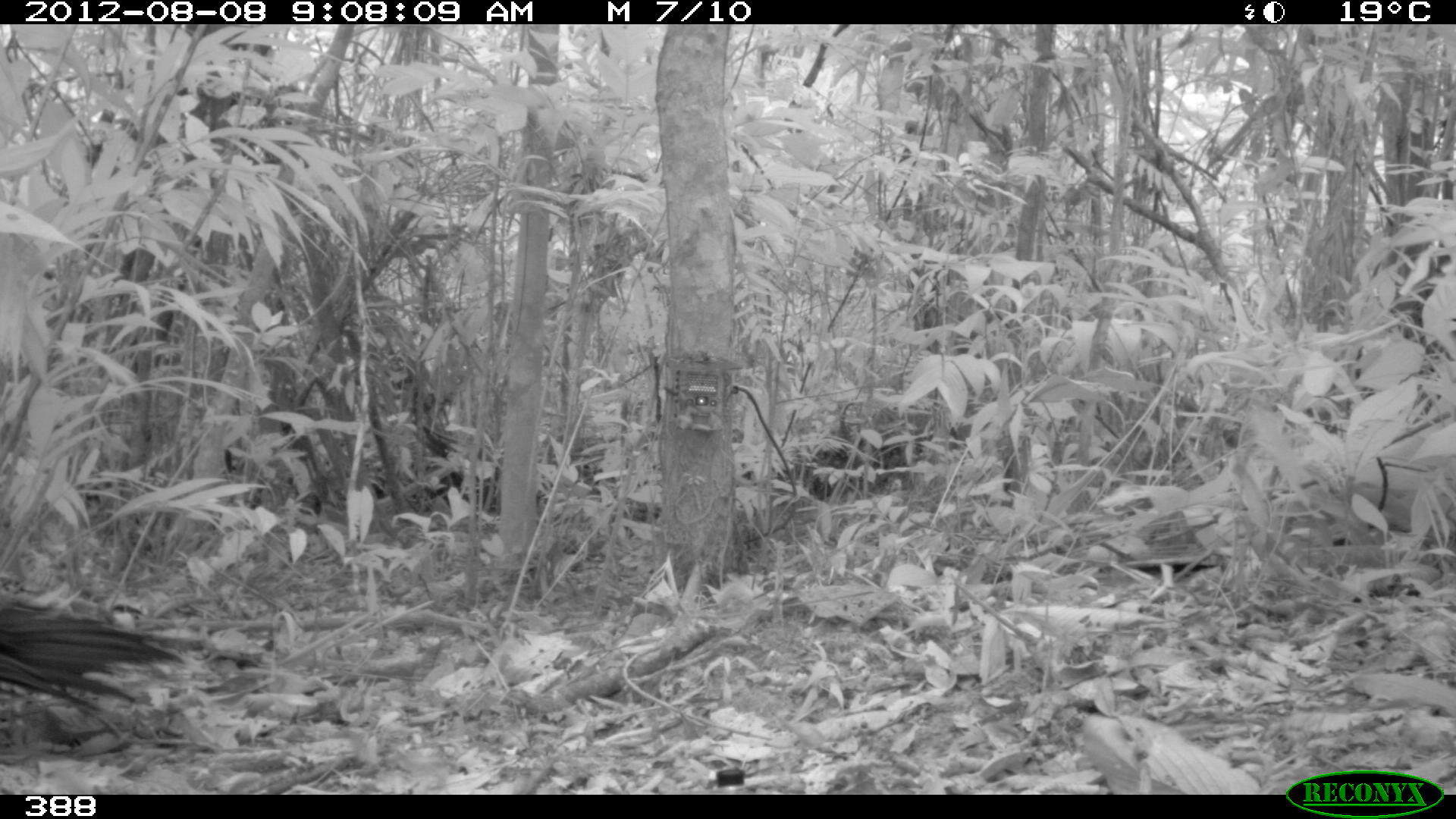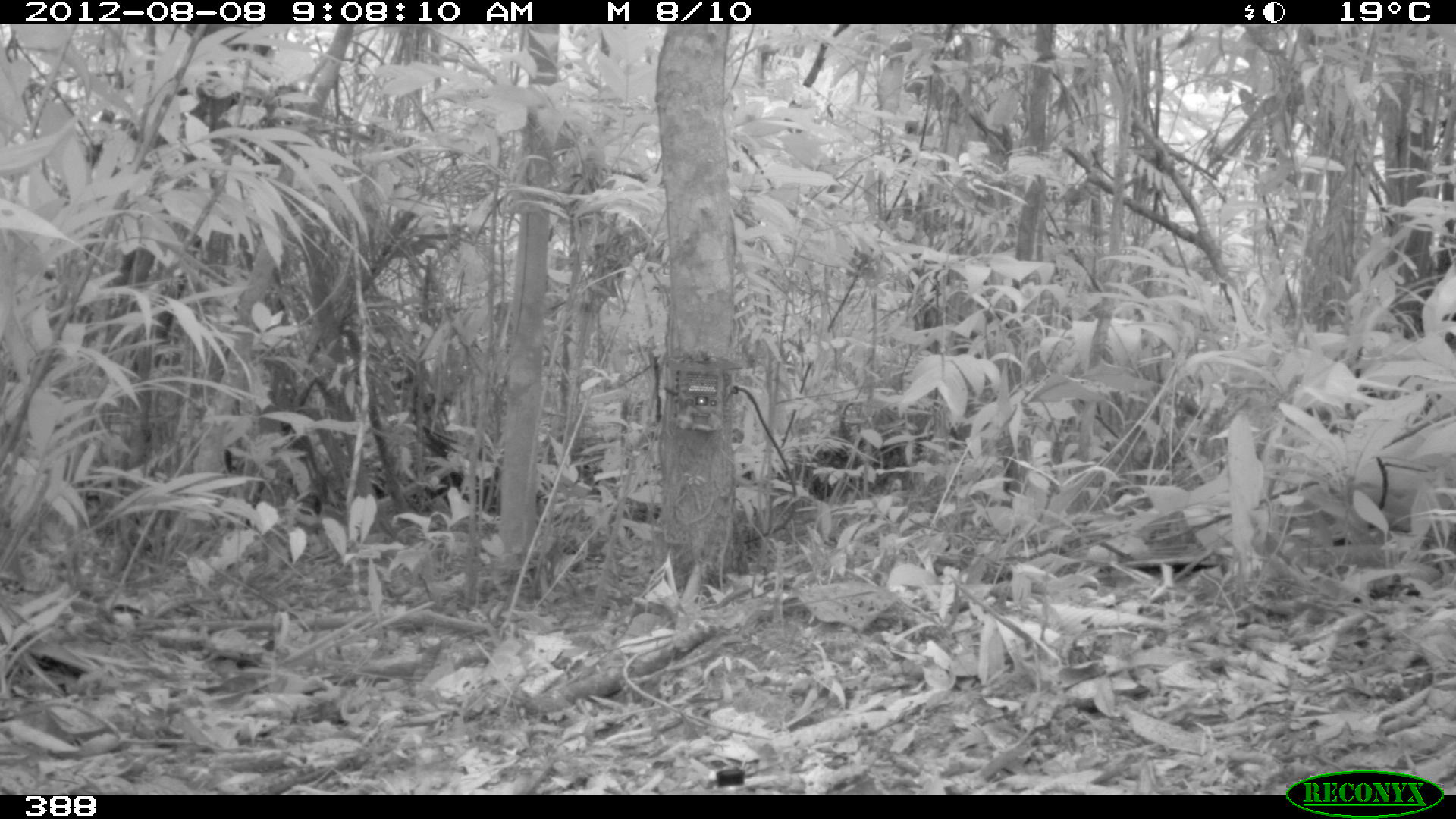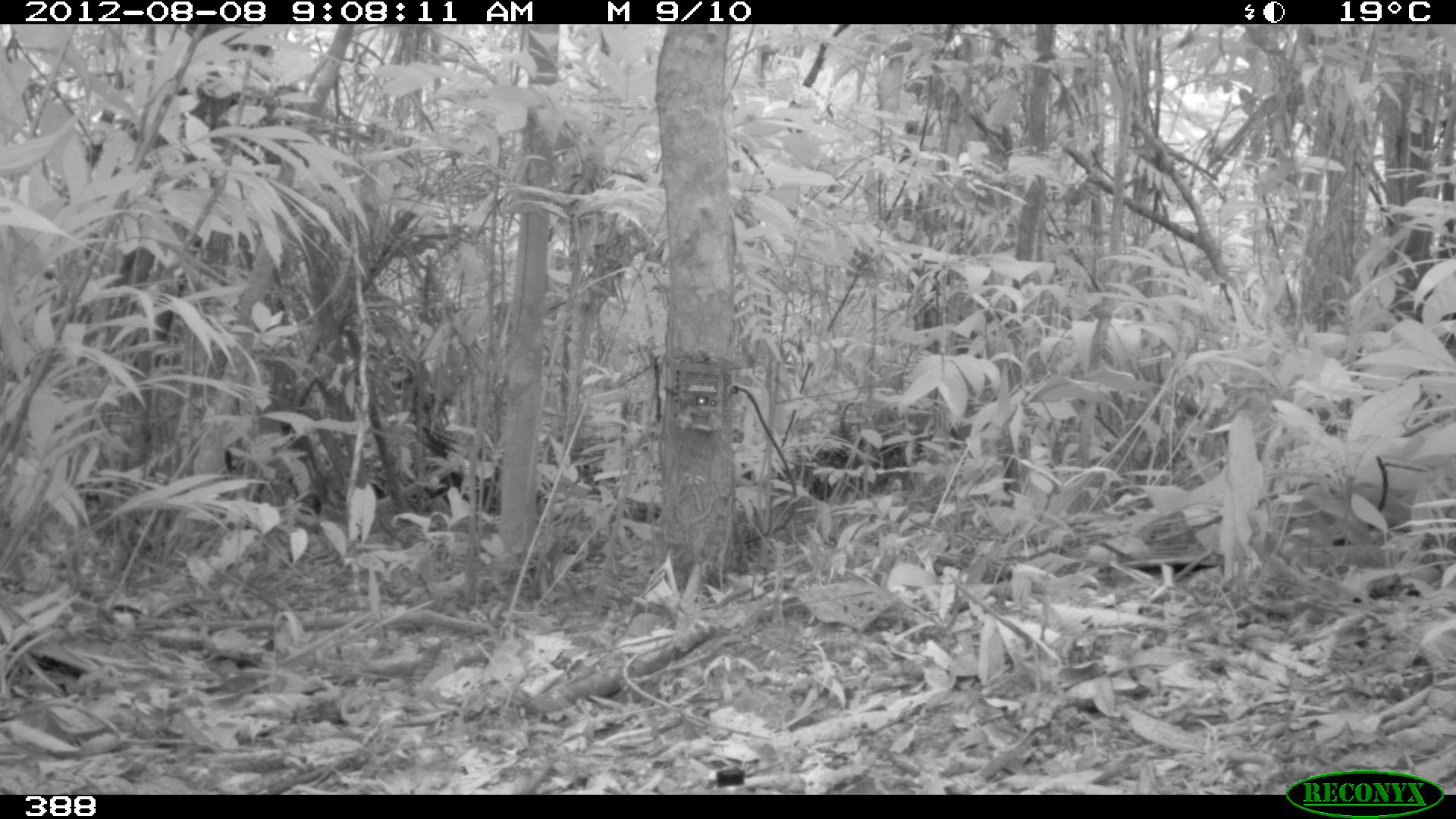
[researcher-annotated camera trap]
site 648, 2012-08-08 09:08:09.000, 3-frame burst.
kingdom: Animalia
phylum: Chordata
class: Aves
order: Galliformes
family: Cracidae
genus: Penelope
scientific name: Penelope jacquacu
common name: spix's guan